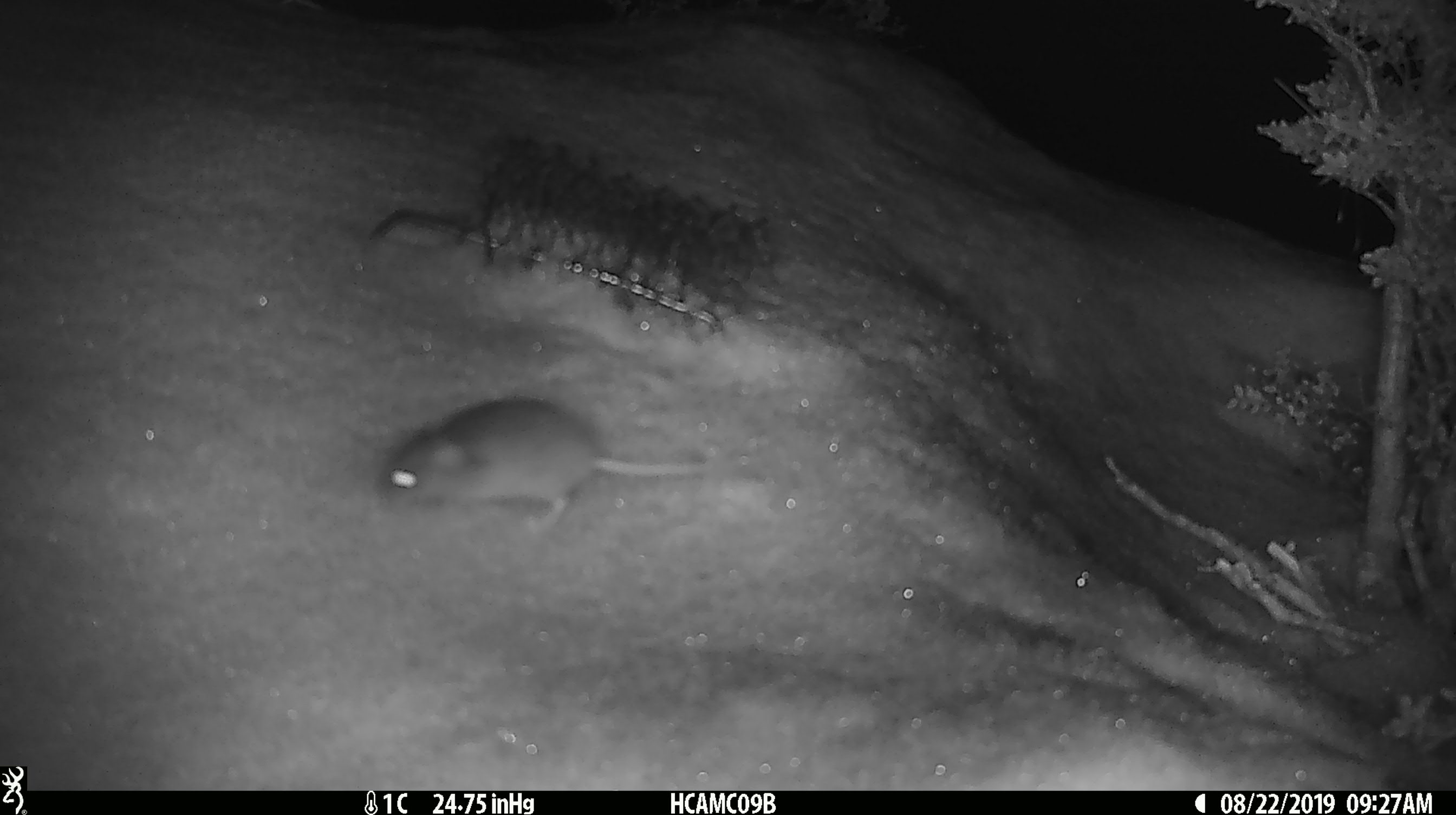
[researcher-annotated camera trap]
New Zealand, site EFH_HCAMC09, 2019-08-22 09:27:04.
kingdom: Animalia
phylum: Chordata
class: Mammalia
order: Rodentia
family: Muridae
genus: Mus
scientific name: Mus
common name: mouse